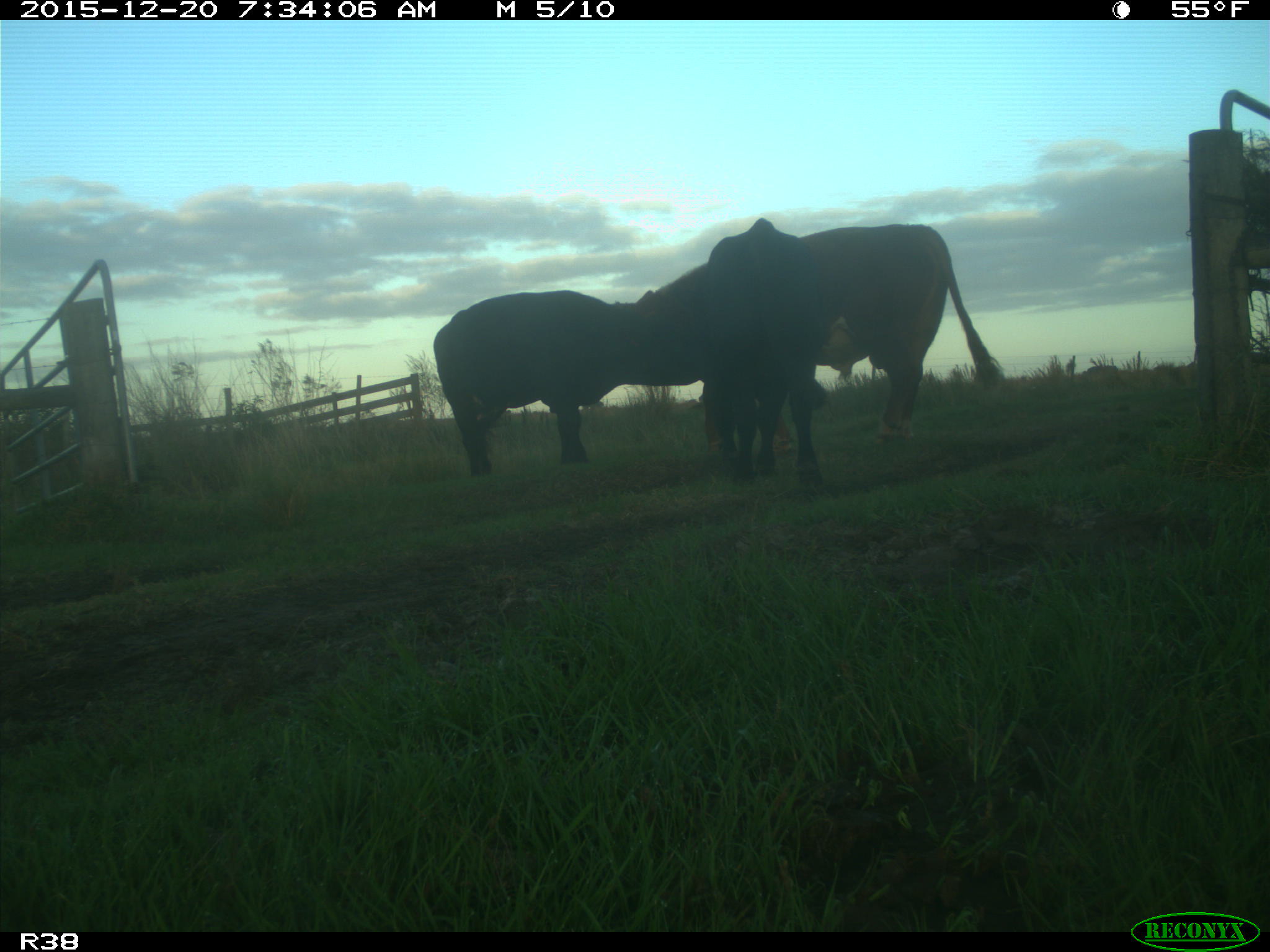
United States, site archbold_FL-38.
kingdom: Animalia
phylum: Chordata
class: Mammalia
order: Artiodactyla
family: Bovidae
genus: Bos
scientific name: Bos taurus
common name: domestic cow